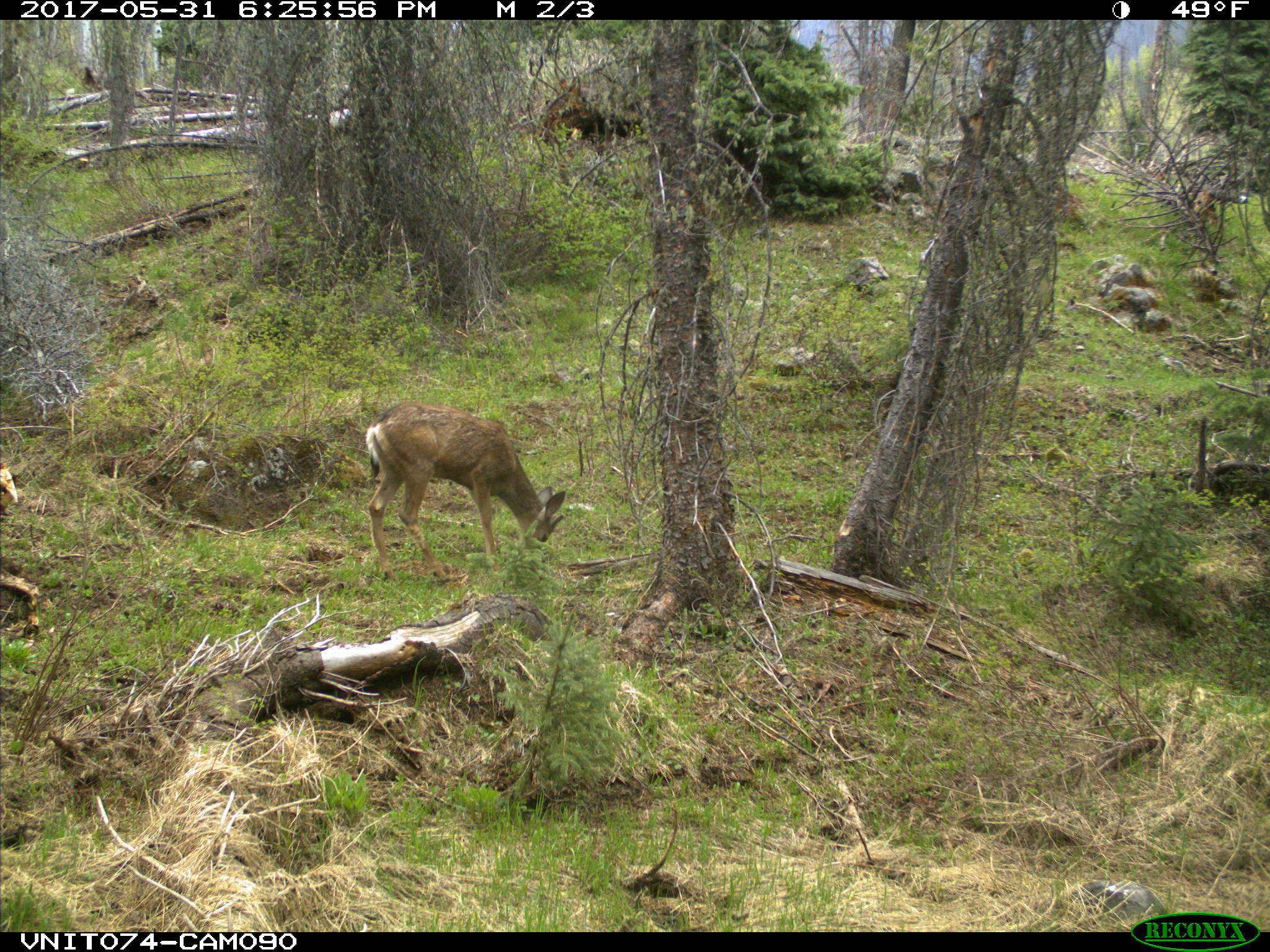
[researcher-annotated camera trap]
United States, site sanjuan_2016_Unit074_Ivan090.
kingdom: Animalia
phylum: Chordata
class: Mammalia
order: Artiodactyla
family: Cervidae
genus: Odocoileus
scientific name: Odocoileus hemionus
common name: mule deer